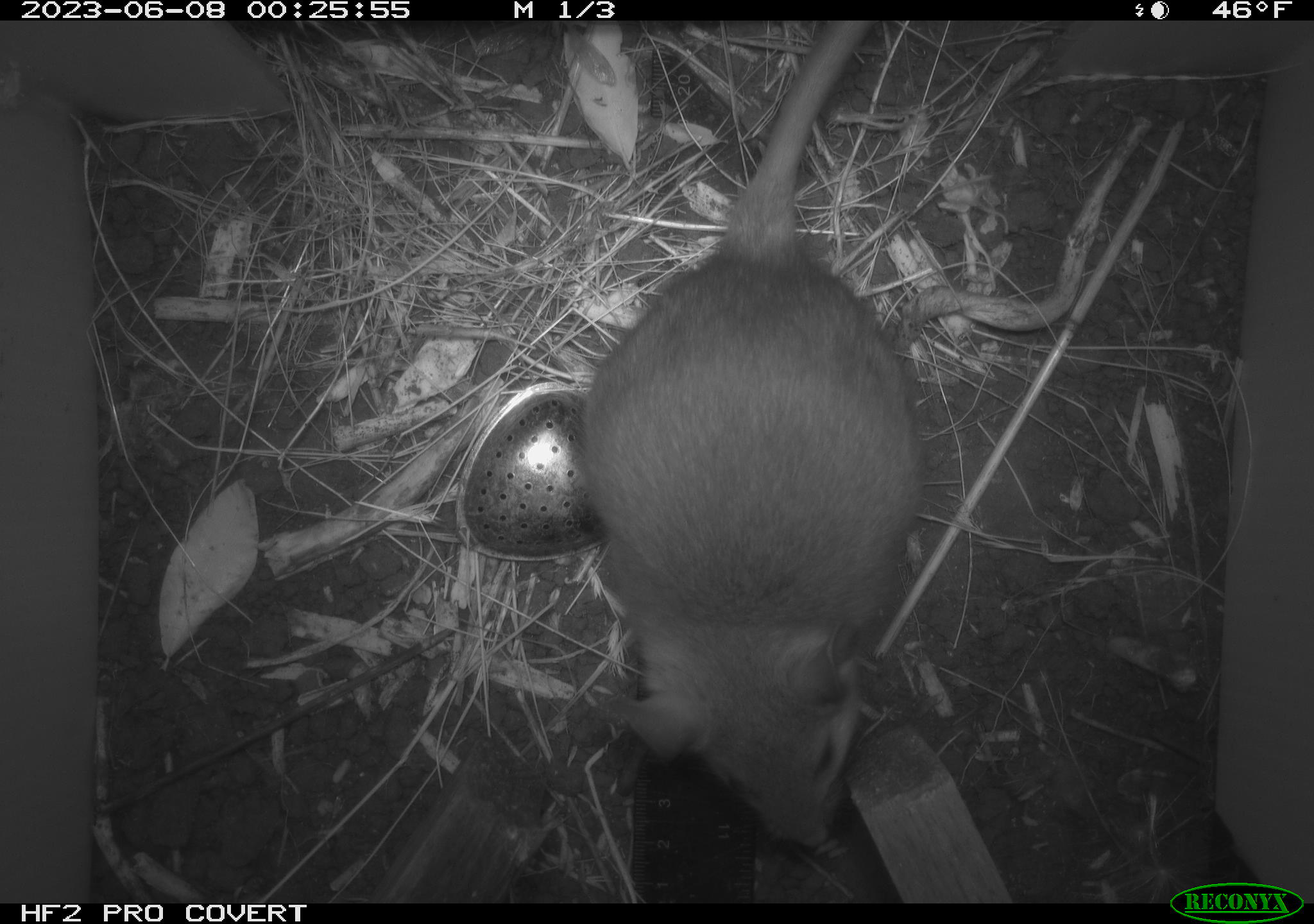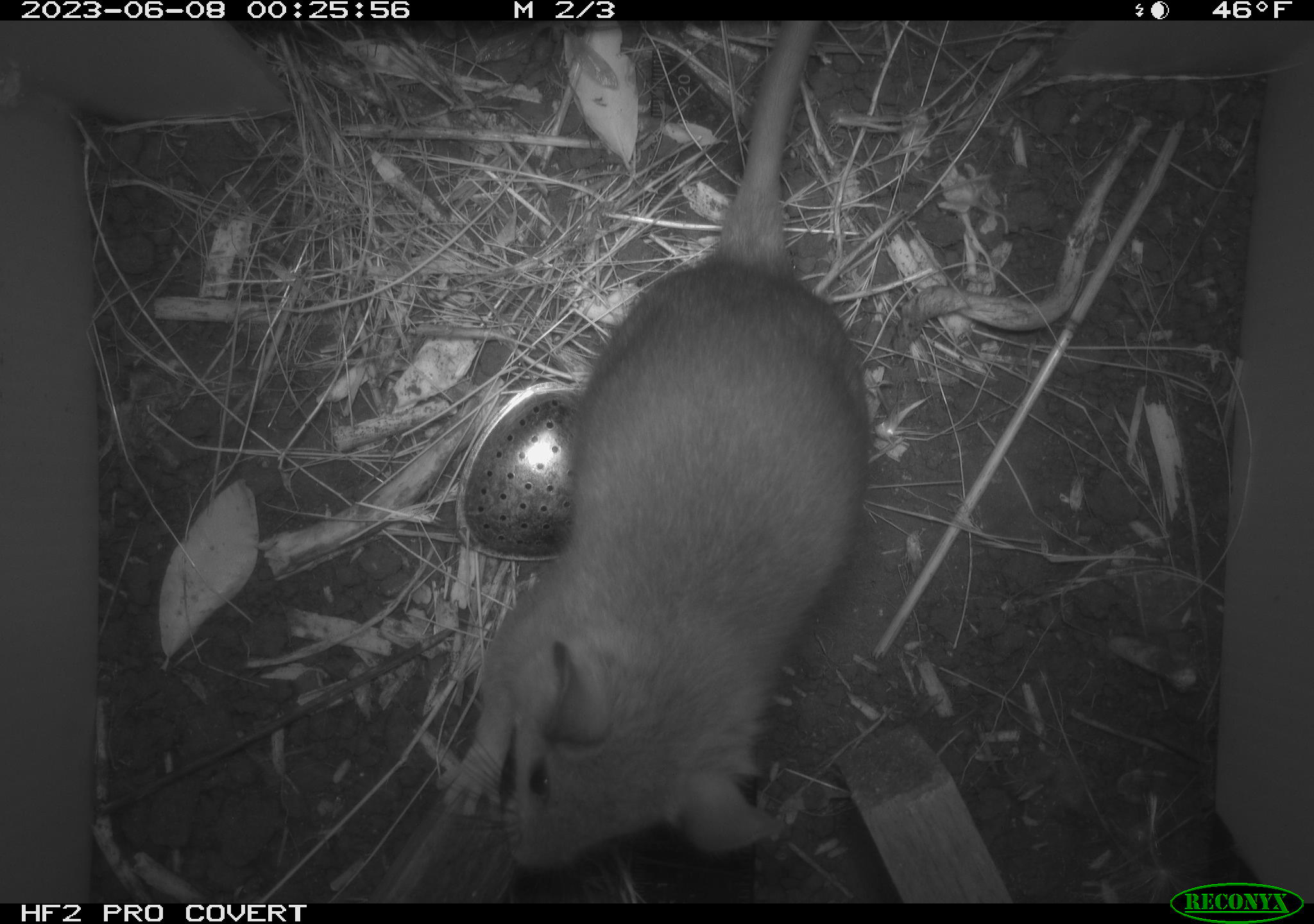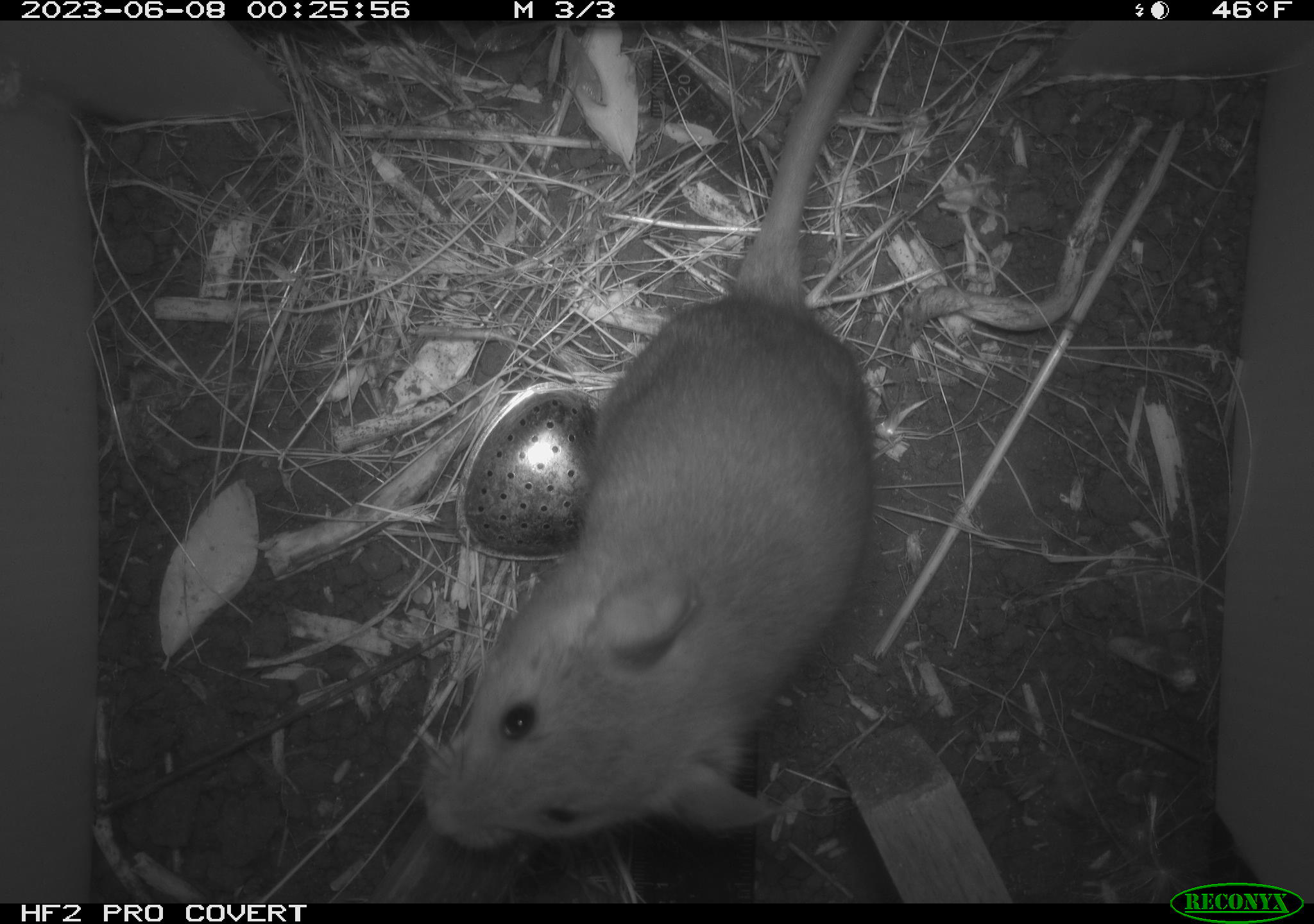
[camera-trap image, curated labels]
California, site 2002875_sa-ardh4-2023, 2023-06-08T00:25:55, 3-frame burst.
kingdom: Animalia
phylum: Chordata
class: Mammalia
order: Rodentia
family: Cricetidae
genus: Neotoma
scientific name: Neotoma fuscipes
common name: dusky-footed woodrat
Dusky-footed woodrat (Neotoma fuscipes).